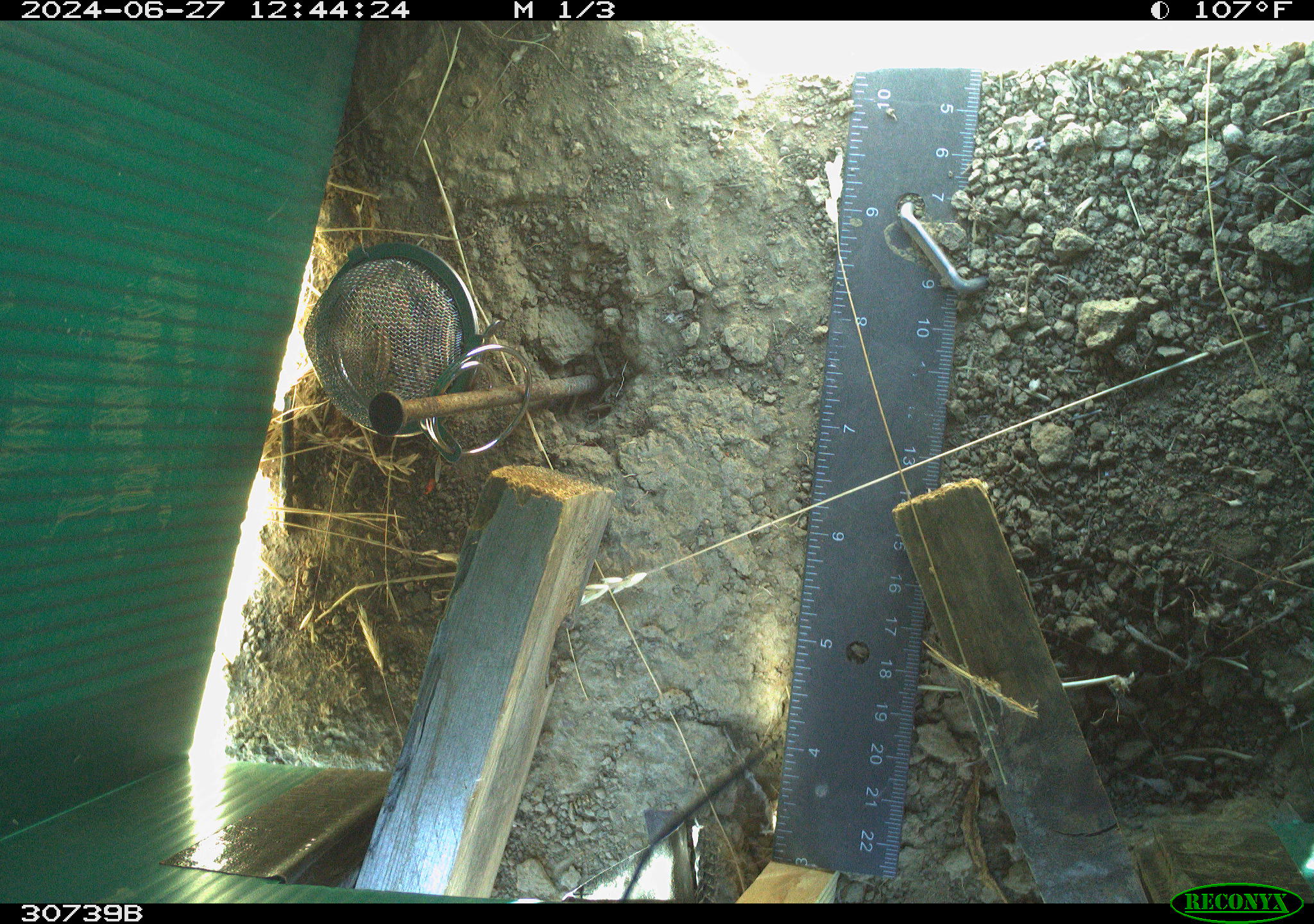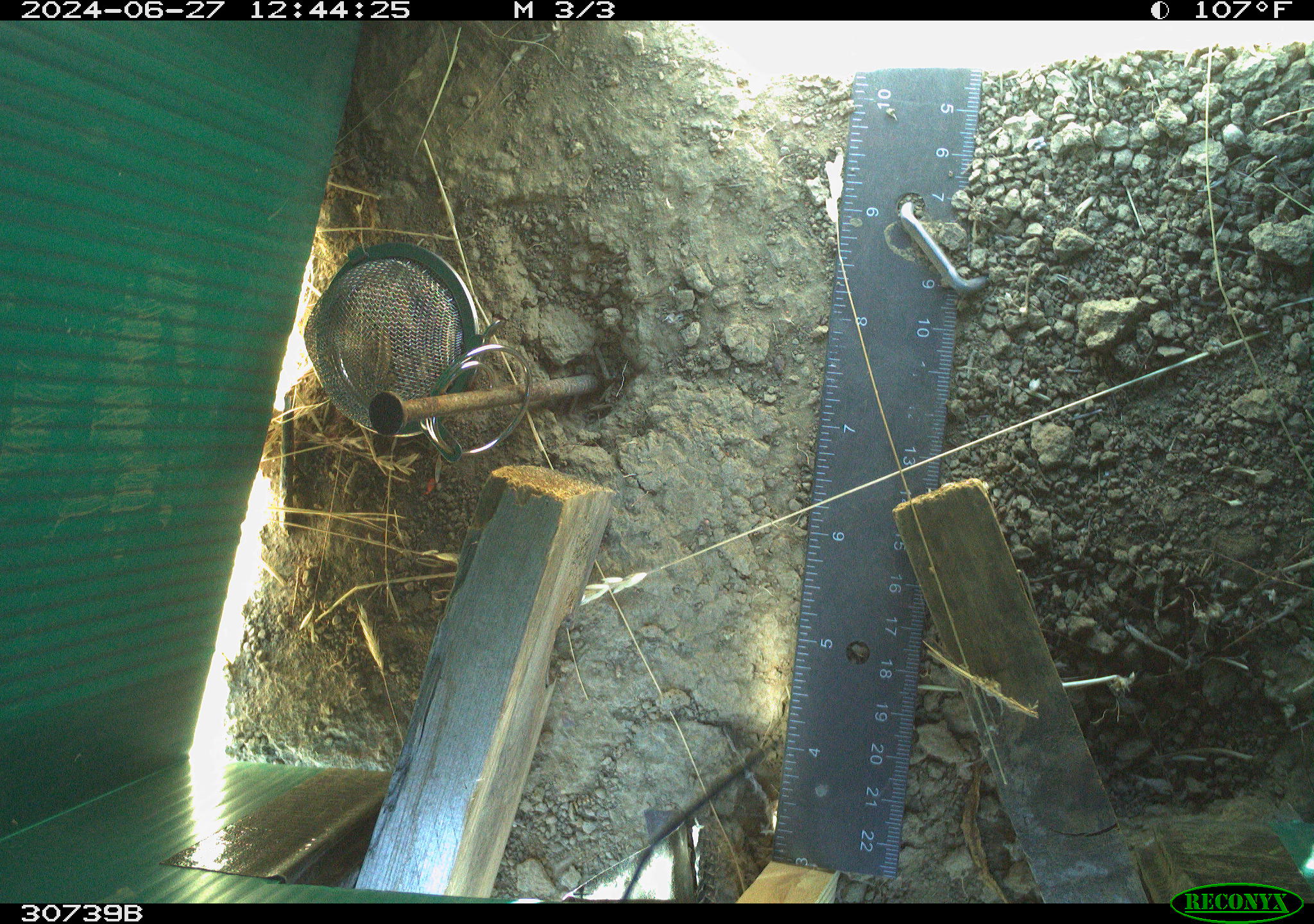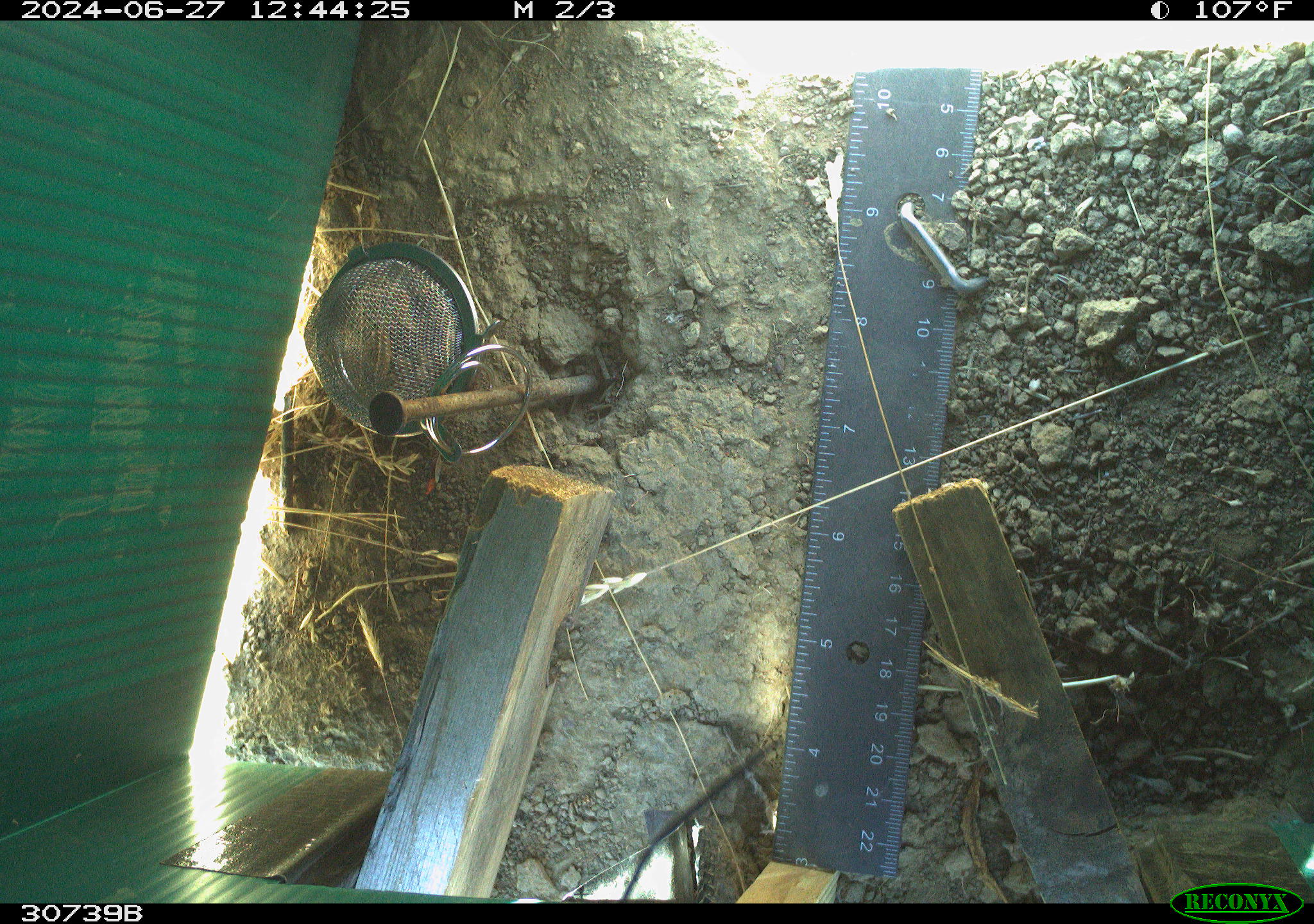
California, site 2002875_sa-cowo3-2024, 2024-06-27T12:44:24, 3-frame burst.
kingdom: Animalia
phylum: Chordata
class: Reptilia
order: Squamata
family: Teiidae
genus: Aspidoscelis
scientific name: Aspidoscelis tigris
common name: western whiptail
Western whiptail (Aspidoscelis tigris).